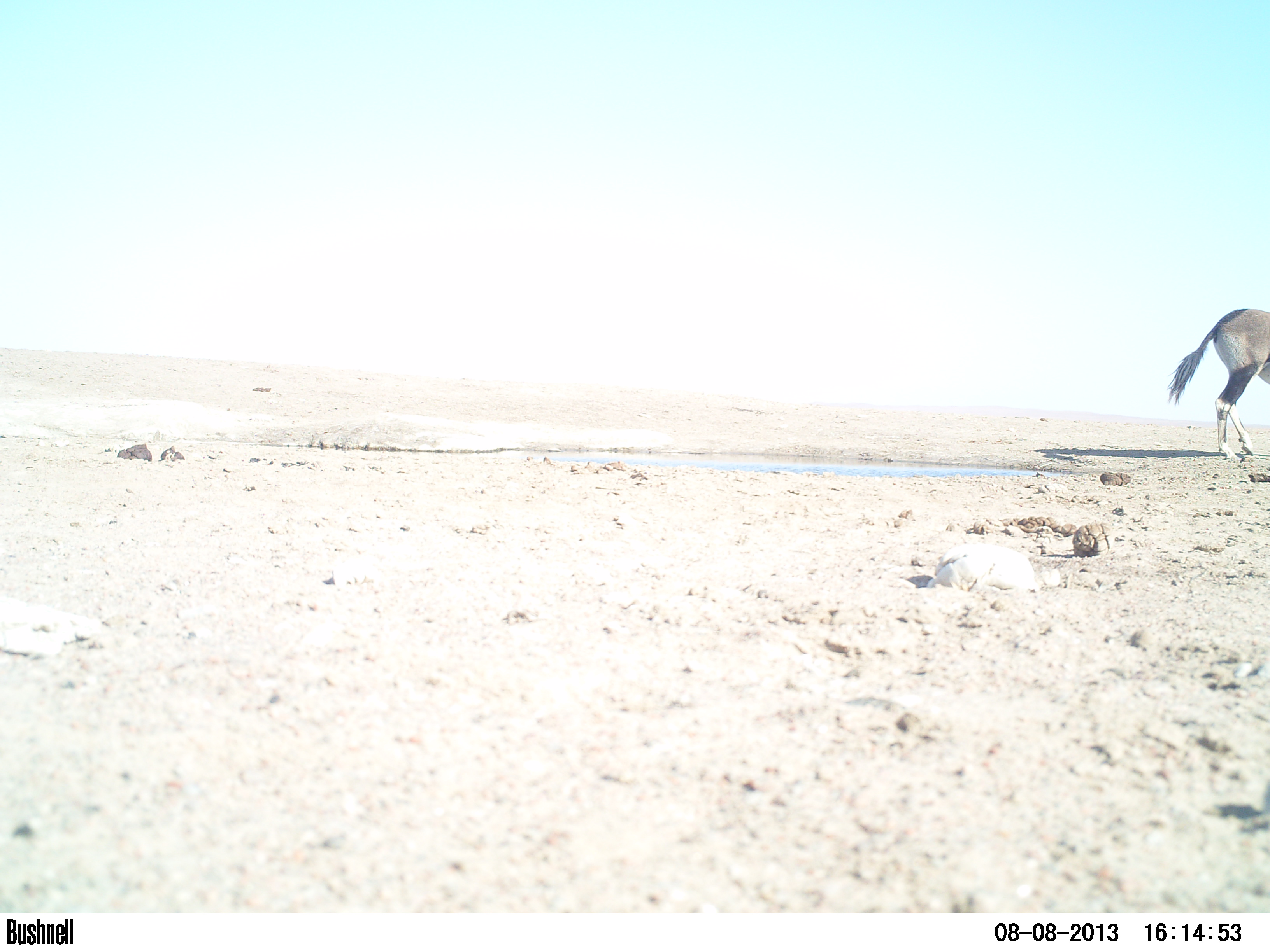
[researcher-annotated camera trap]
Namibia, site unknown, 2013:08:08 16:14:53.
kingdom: Animalia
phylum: Chordata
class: Mammalia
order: Artiodactyla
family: Bovidae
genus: Oryx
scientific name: Oryx gazella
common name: gemsbok